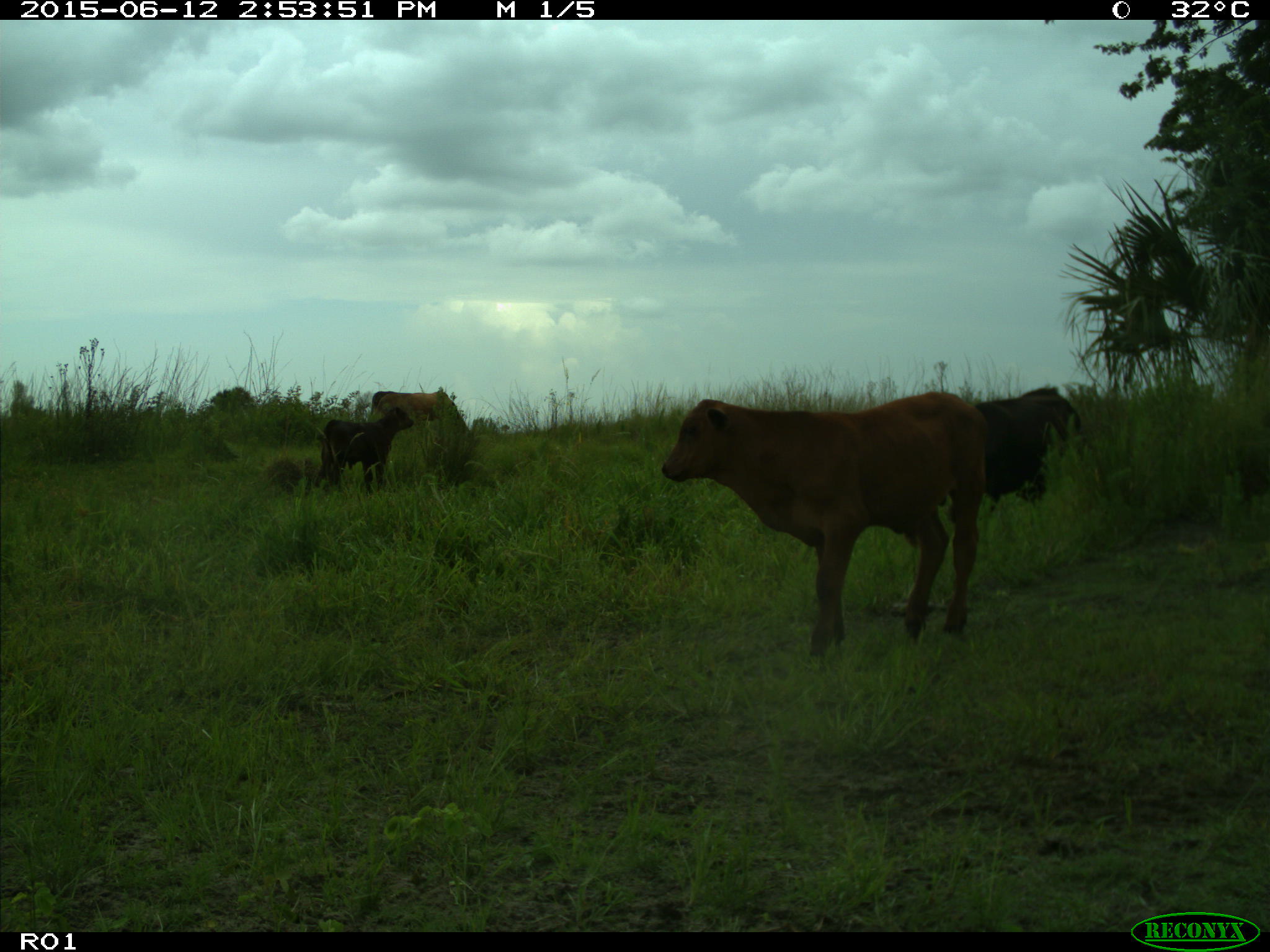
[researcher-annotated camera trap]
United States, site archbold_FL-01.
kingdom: Animalia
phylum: Chordata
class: Mammalia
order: Artiodactyla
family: Bovidae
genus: Bos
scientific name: Bos taurus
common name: domestic cow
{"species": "Bos taurus (domestic cow)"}